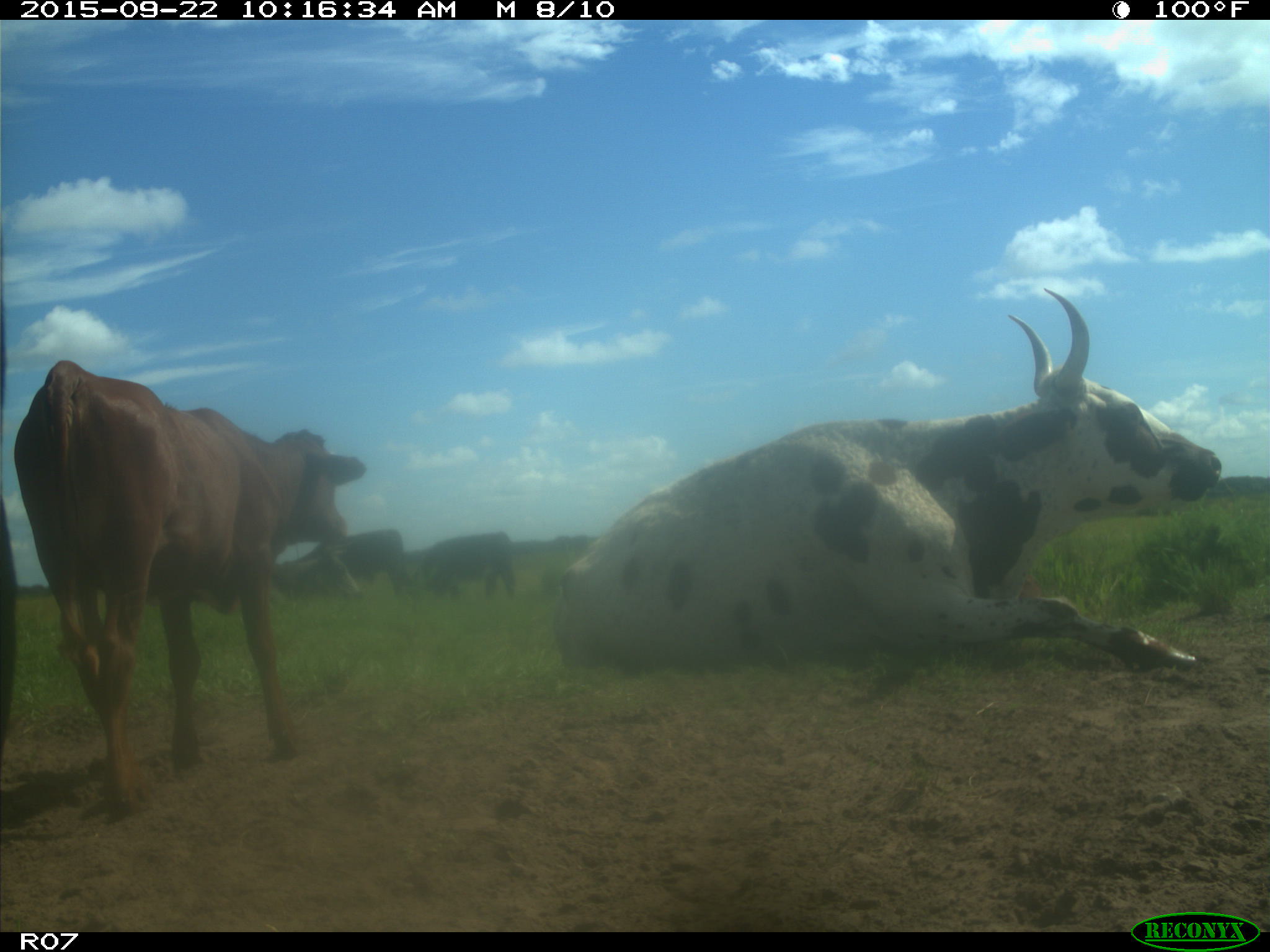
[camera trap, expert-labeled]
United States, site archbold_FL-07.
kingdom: Animalia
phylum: Chordata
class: Mammalia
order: Artiodactyla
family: Bovidae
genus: Bos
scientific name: Bos taurus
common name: domestic cow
Bos taurus (domestic cow).